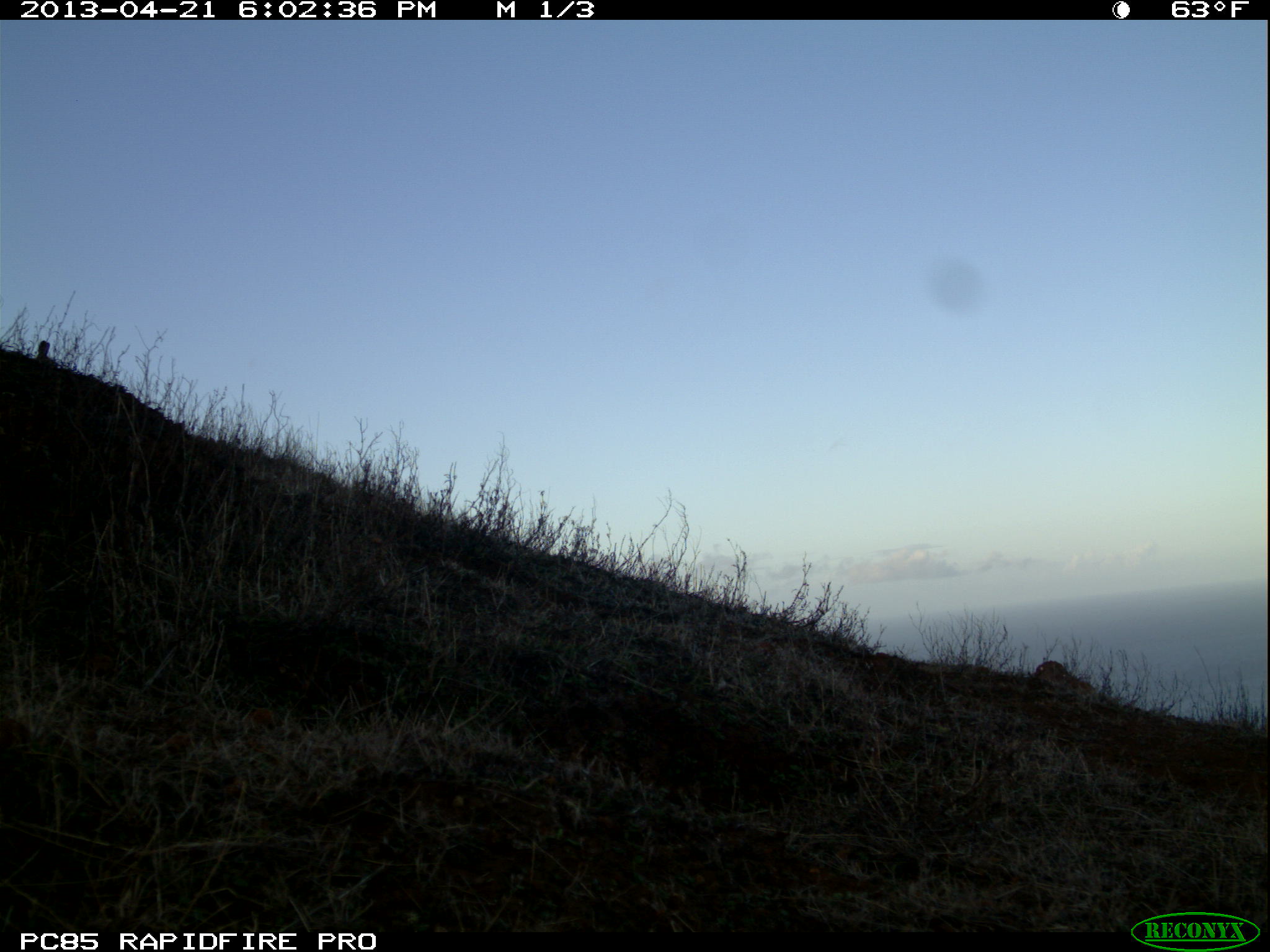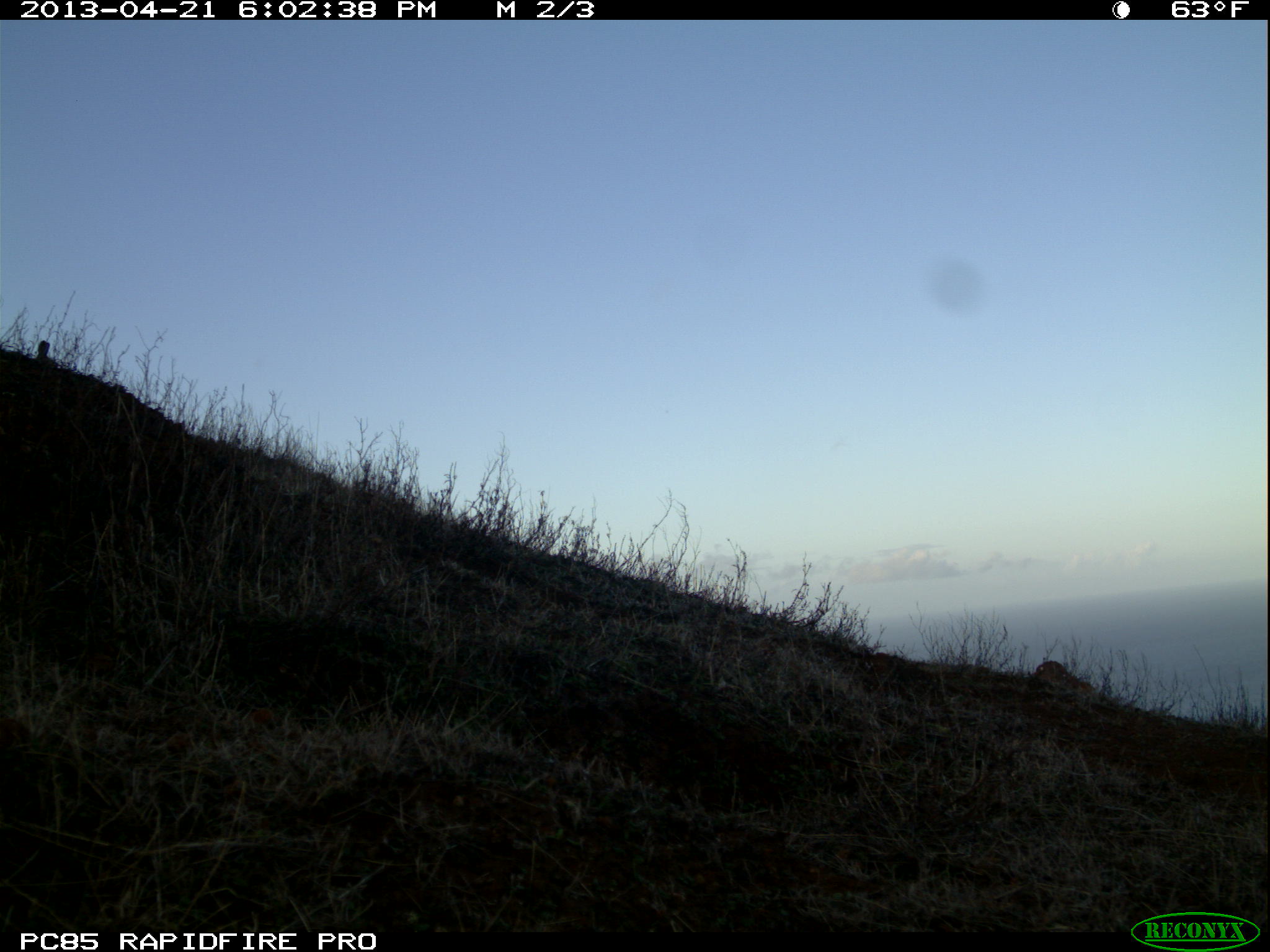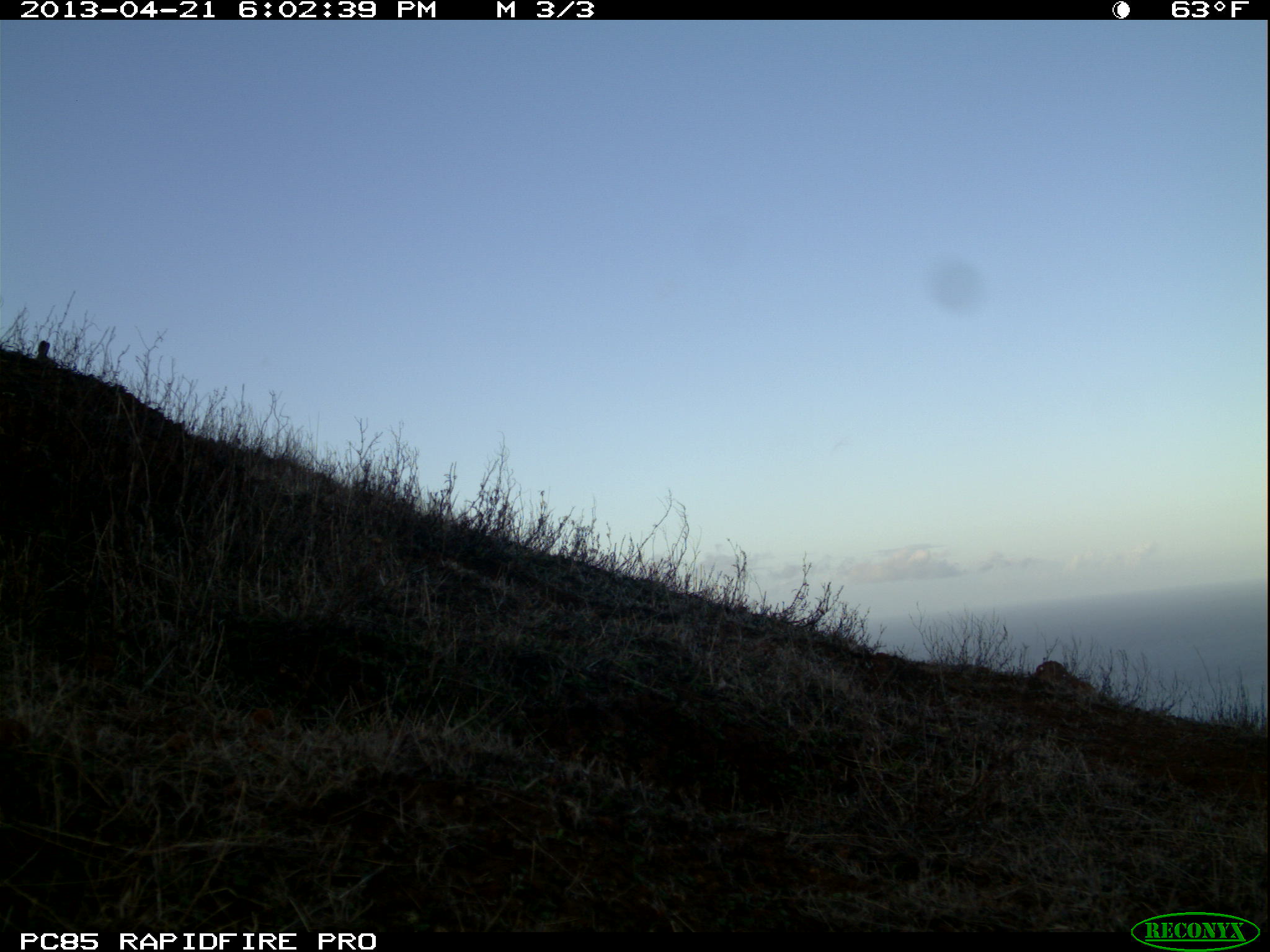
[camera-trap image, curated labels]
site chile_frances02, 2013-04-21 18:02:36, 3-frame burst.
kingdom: Animalia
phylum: Chordata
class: Mammalia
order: Lagomorpha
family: Leporidae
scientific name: Leporidae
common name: rabbits and hares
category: rabbit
Rabbit (rabbits and hares) (Leporidae).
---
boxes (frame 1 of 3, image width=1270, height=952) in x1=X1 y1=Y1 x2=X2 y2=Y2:
rabbit: x1=19 y1=336 x2=58 y2=368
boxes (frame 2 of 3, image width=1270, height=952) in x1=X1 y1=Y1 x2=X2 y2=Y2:
rabbit: x1=19 y1=335 x2=63 y2=376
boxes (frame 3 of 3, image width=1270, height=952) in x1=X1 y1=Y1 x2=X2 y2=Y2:
rabbit: x1=24 y1=334 x2=61 y2=369